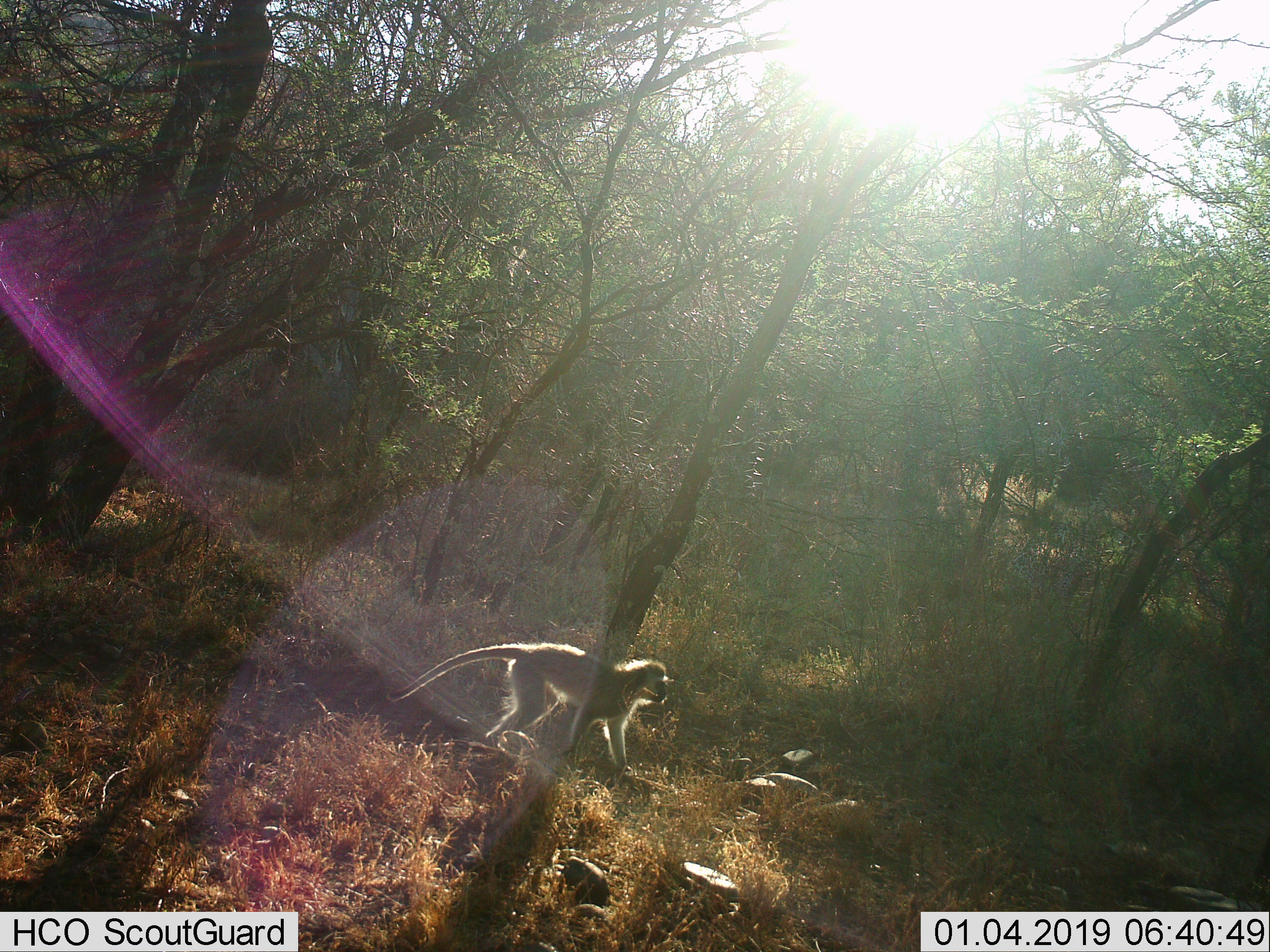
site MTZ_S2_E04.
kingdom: Animalia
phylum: Chordata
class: Mammalia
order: Primates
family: Cercopithecidae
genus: Chlorocebus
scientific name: Chlorocebus pygerythrus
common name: vervet monkey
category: monkeyvervet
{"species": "monkeyvervet (vervet monkey) (Chlorocebus pygerythrus)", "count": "1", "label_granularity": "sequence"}